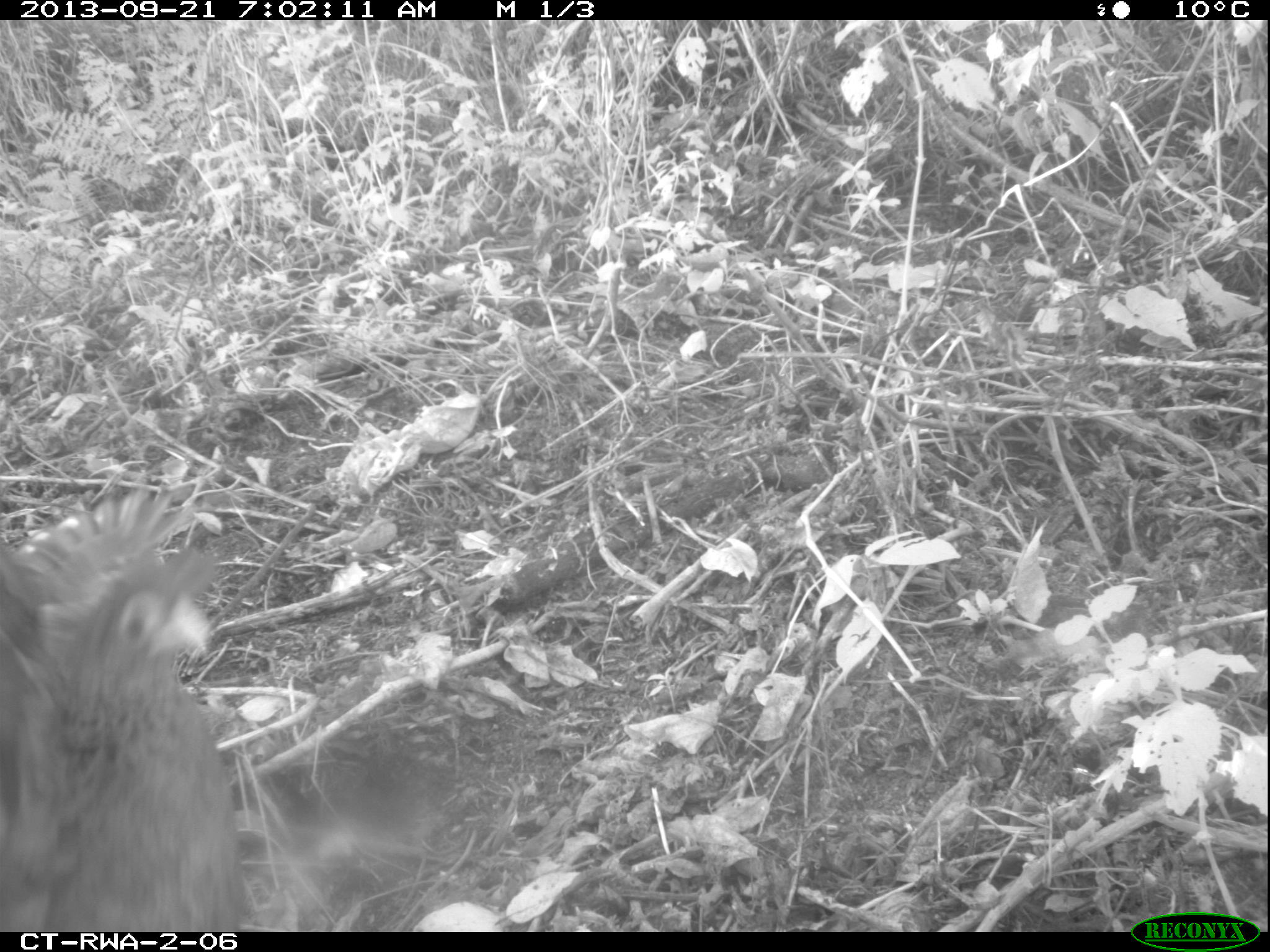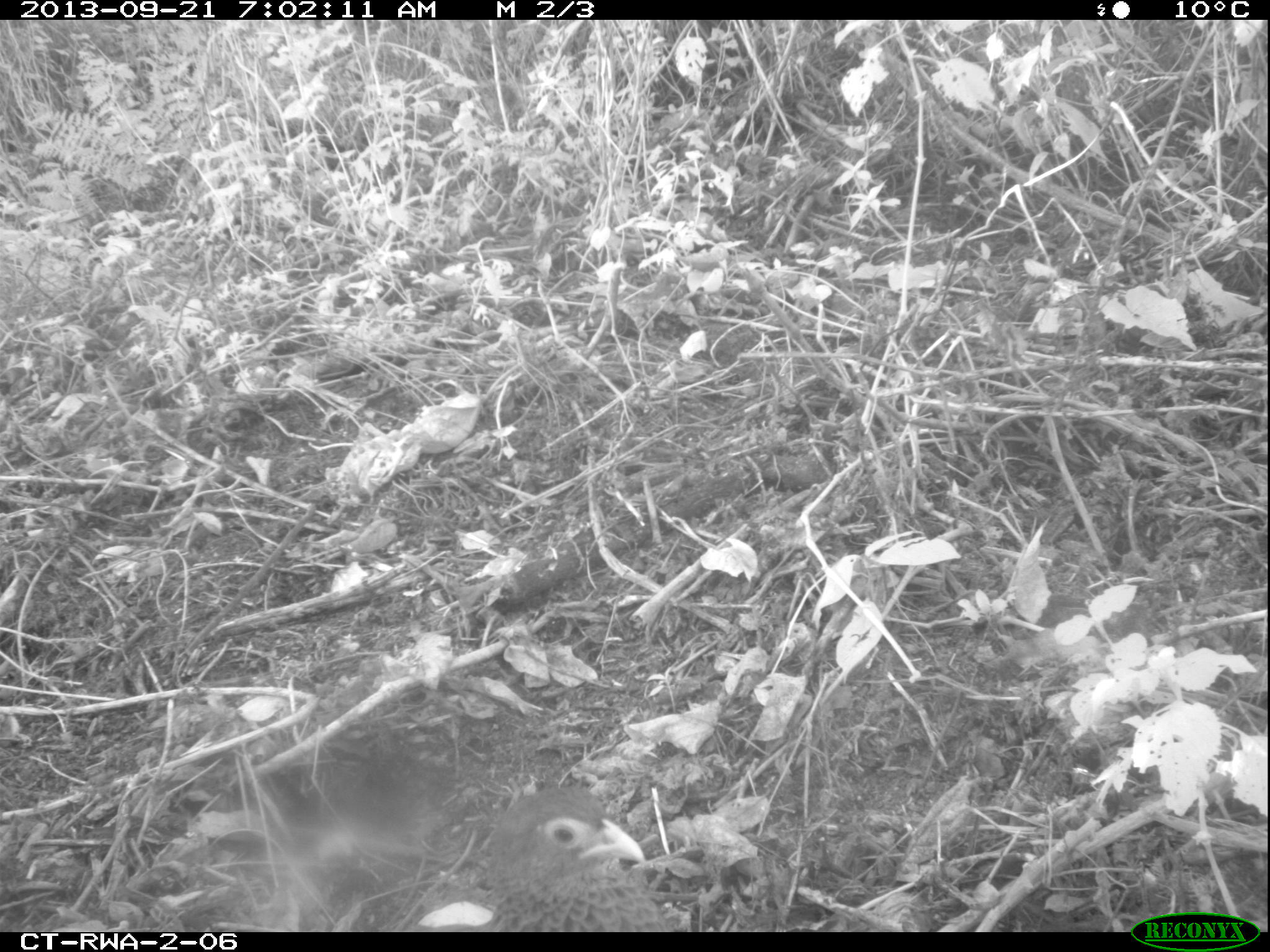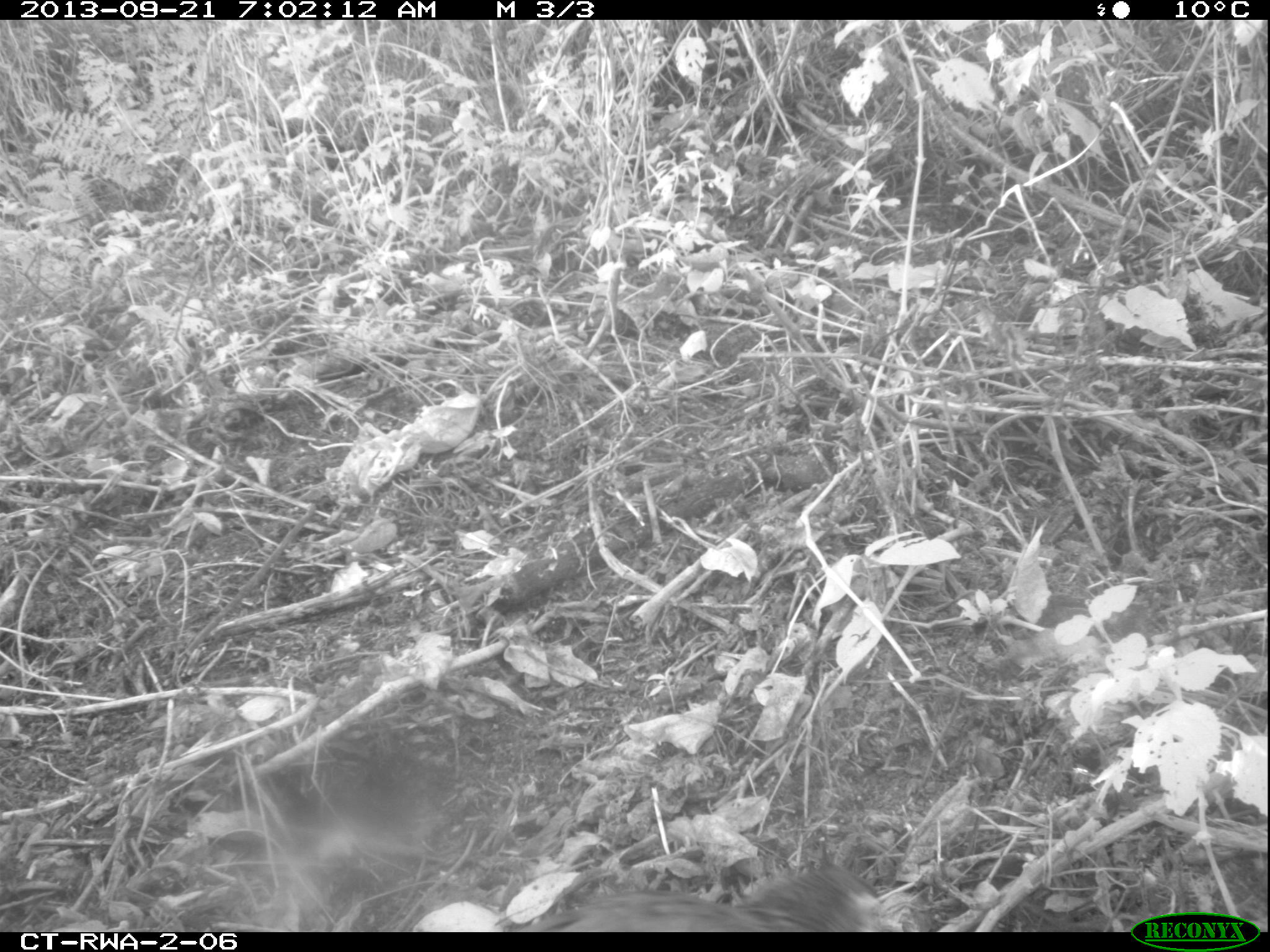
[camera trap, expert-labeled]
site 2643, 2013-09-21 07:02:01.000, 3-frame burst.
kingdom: Animalia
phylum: Chordata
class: Aves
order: Galliformes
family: Phasianidae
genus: Pternistis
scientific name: Pternistis nobilis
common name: handsome francolin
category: francolinus nobilis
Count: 5.